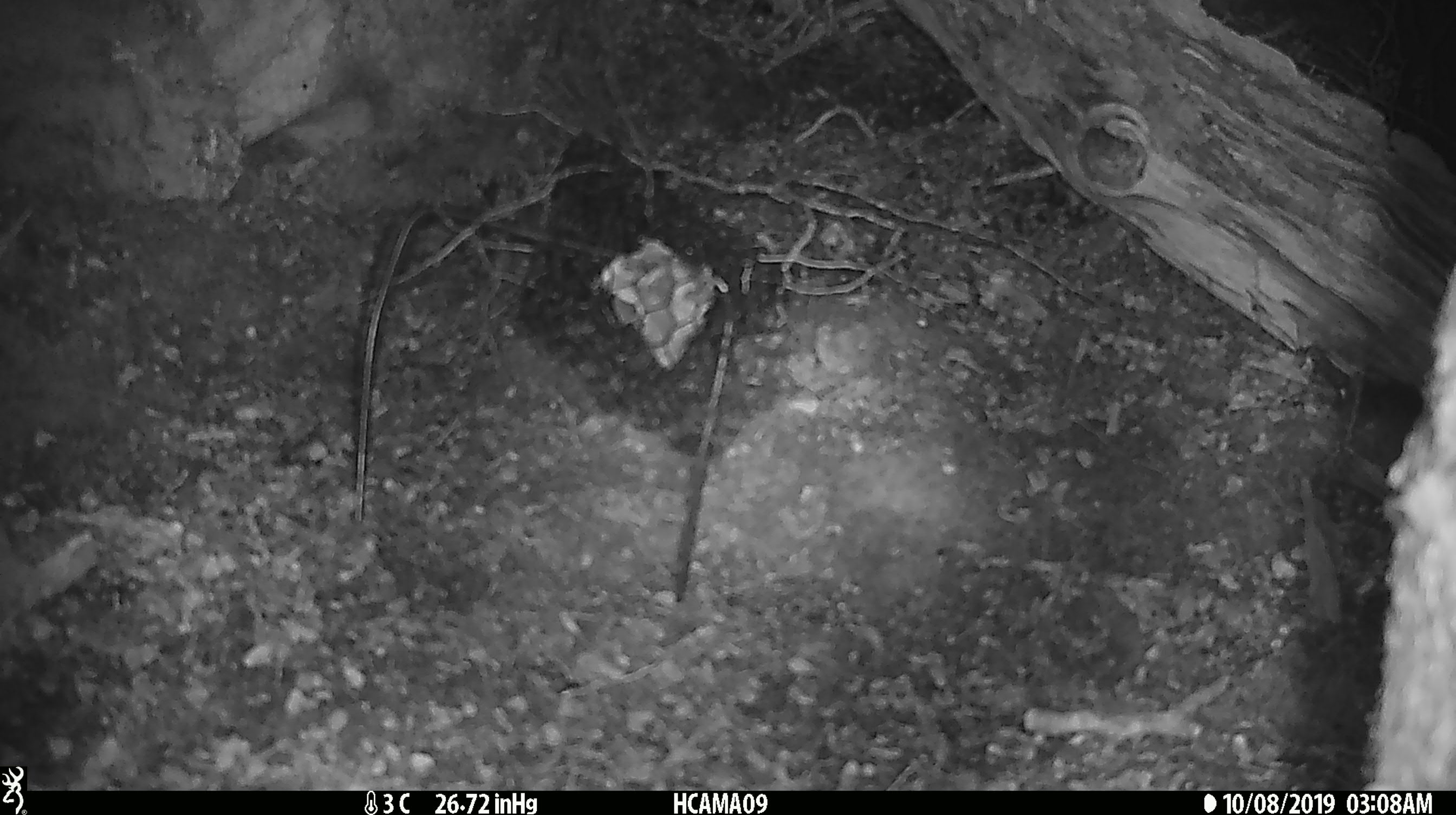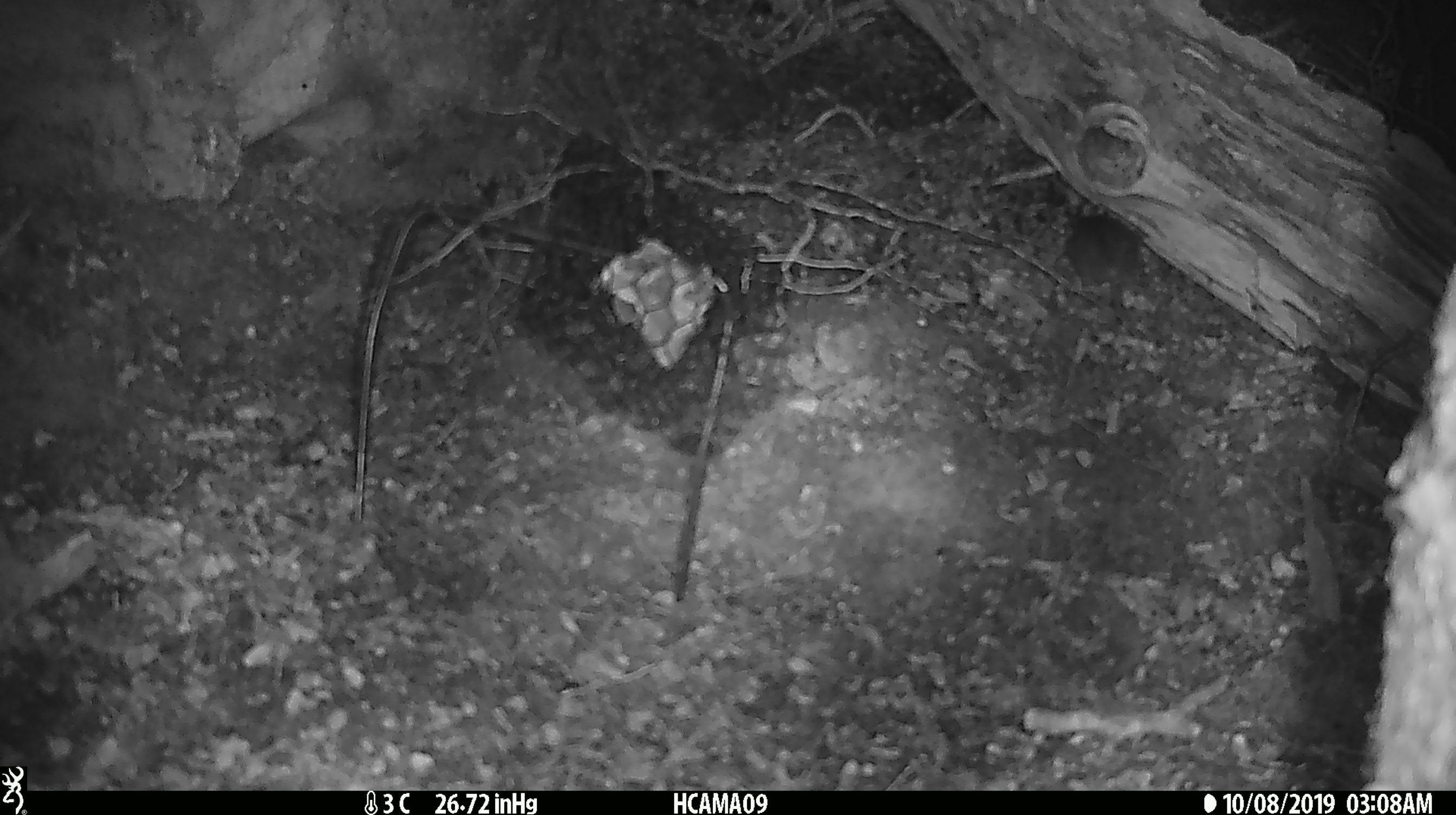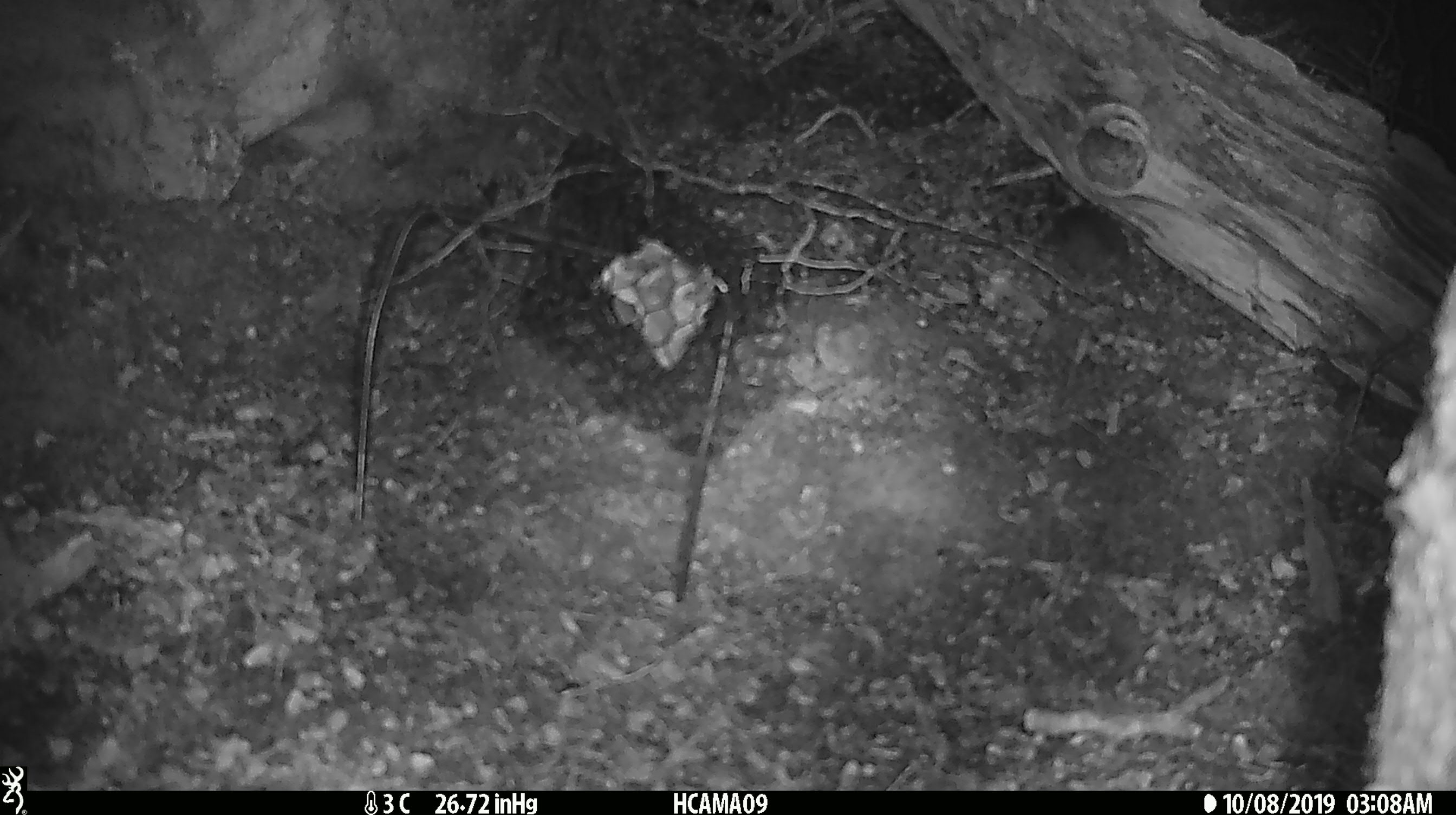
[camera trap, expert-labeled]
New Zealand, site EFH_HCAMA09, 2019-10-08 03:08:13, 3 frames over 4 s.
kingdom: Animalia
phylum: Chordata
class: Mammalia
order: Rodentia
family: Muridae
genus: Mus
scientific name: Mus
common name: mouse